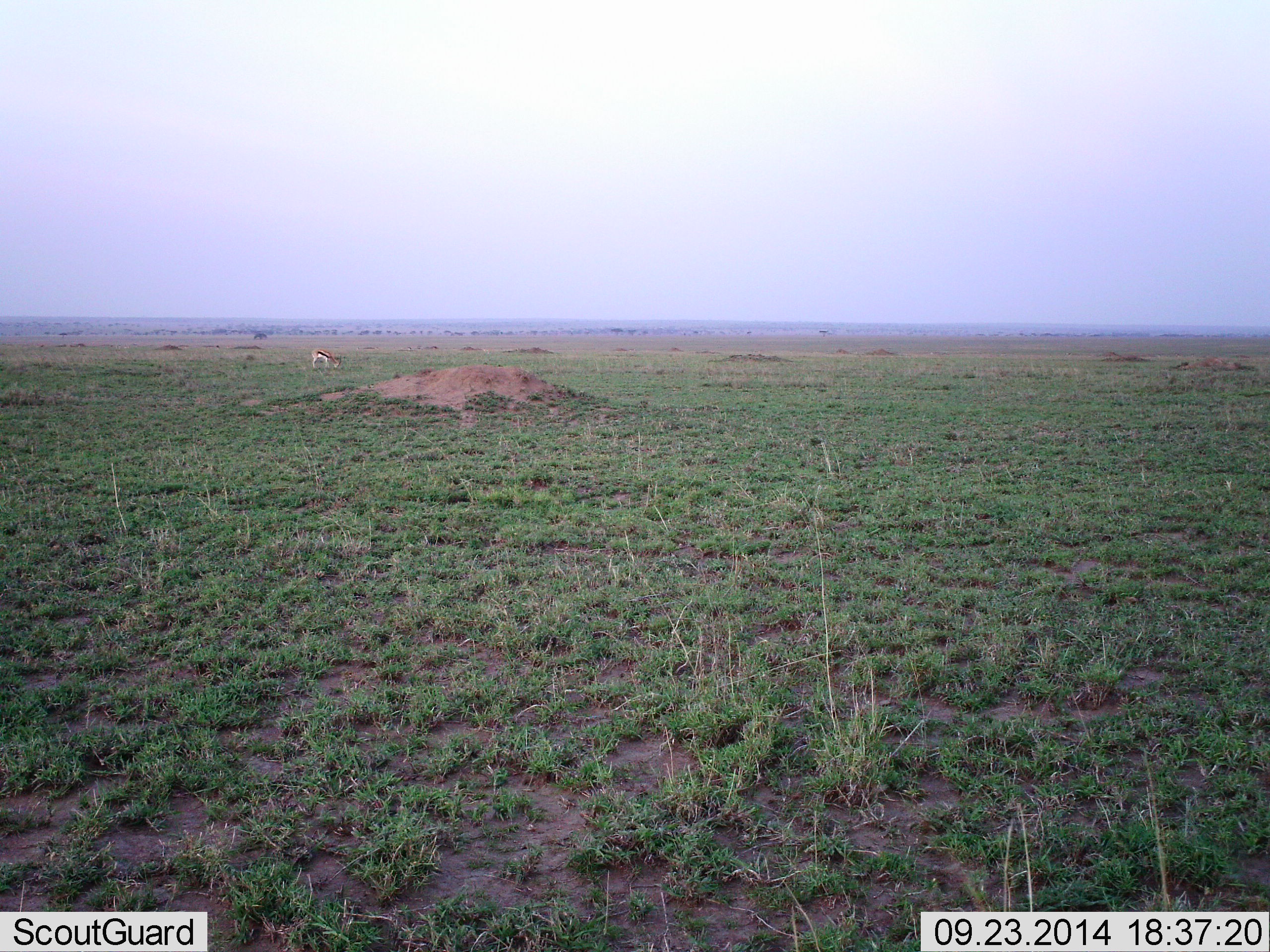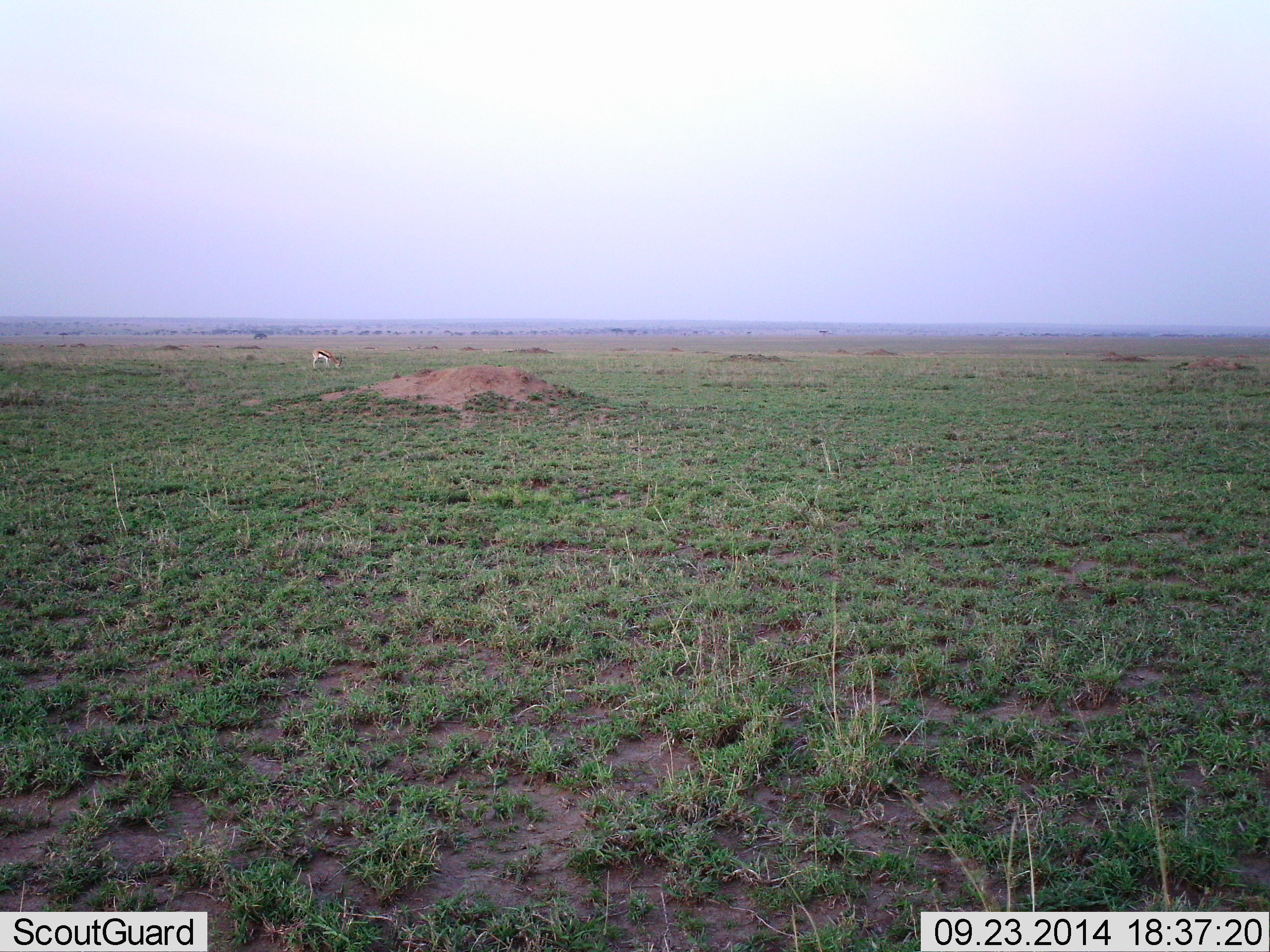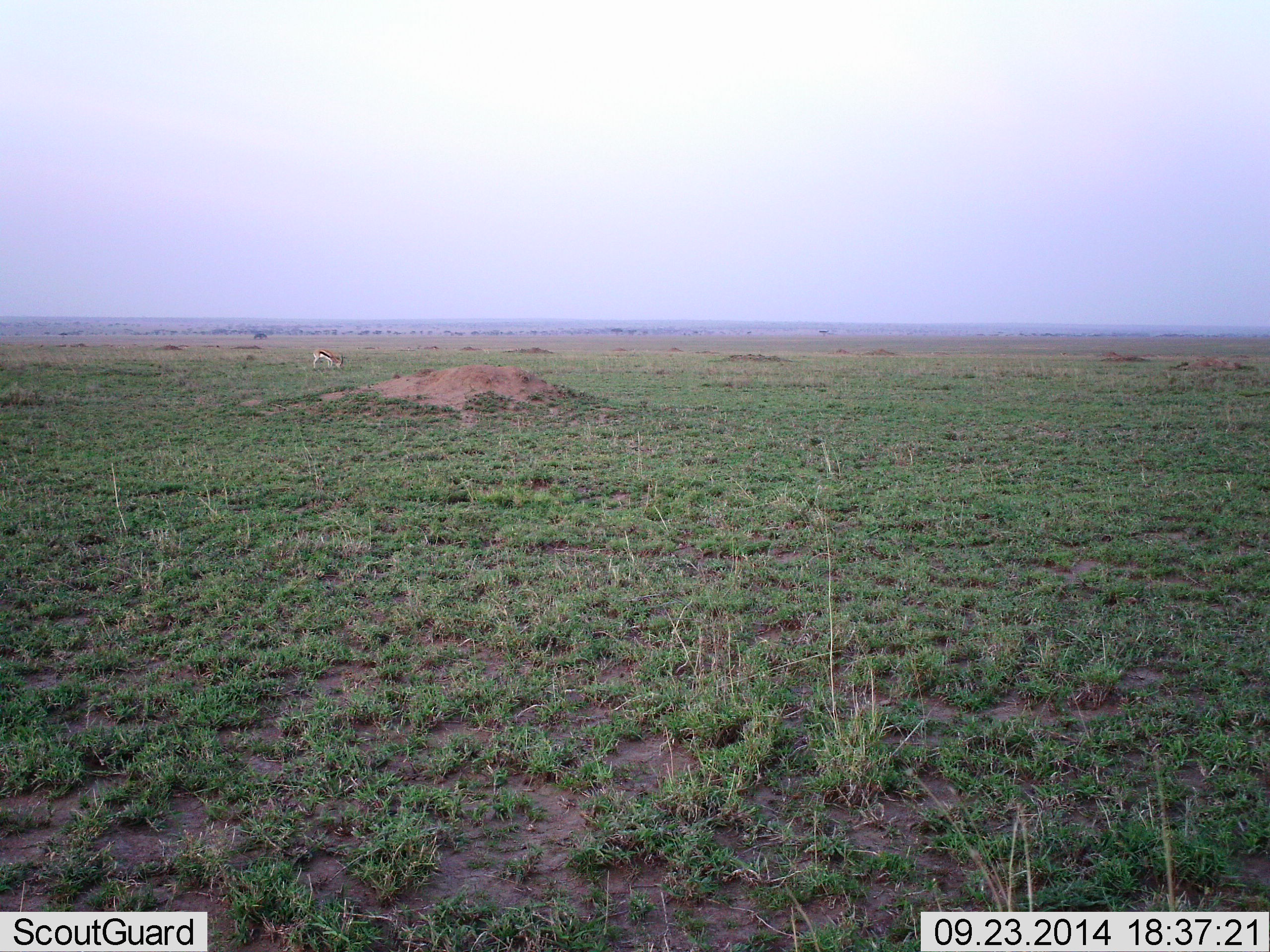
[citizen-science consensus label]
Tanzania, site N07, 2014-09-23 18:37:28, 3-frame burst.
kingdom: Animalia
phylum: Chordata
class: Mammalia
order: Artiodactyla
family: Bovidae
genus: Eudorcas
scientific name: Eudorcas thomsonii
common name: thomson's gazelle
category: gazellethomsons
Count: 1.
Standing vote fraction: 20%.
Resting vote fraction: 0%.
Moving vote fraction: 0%.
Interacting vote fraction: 0%.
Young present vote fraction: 0%.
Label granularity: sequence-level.